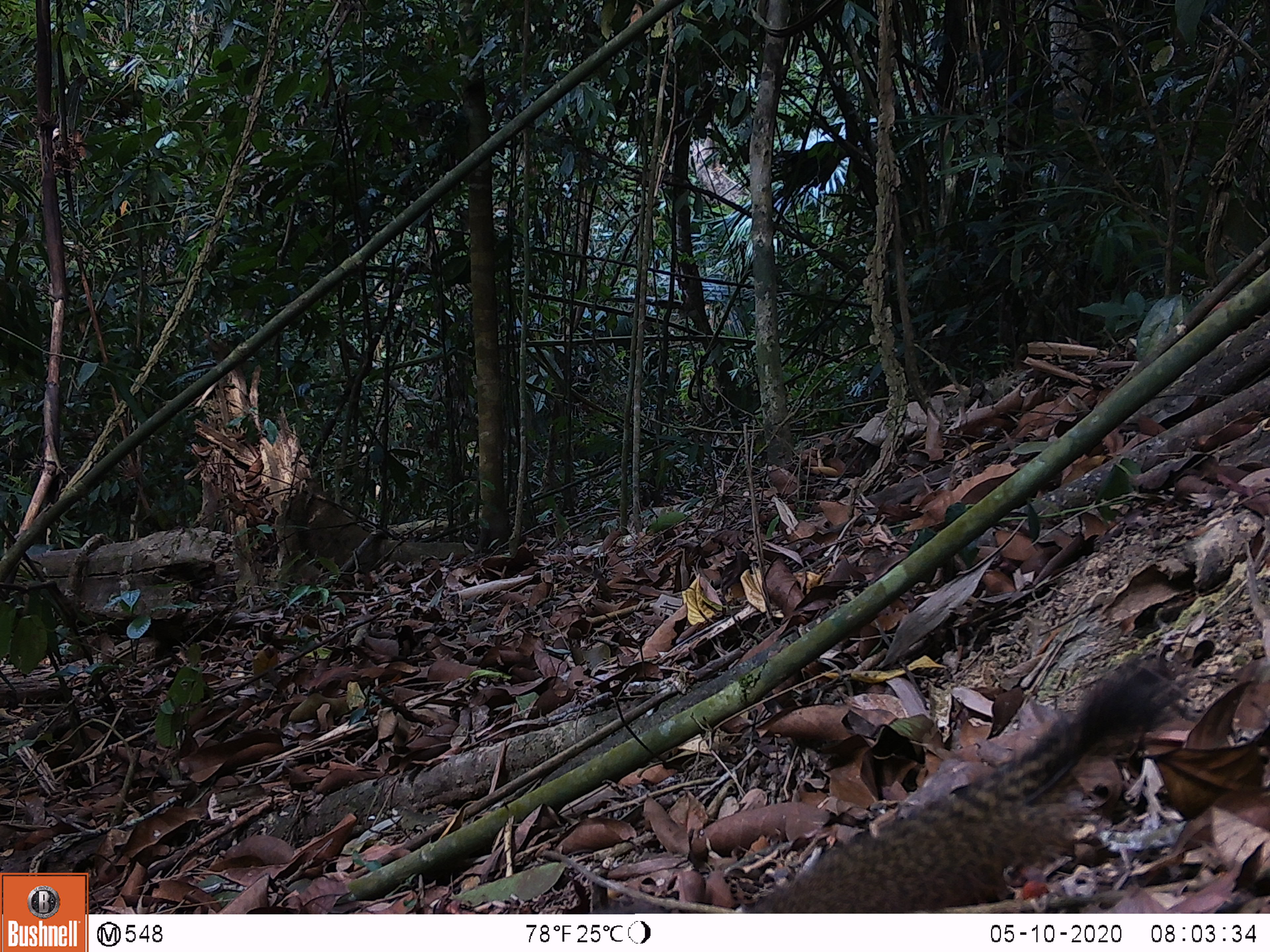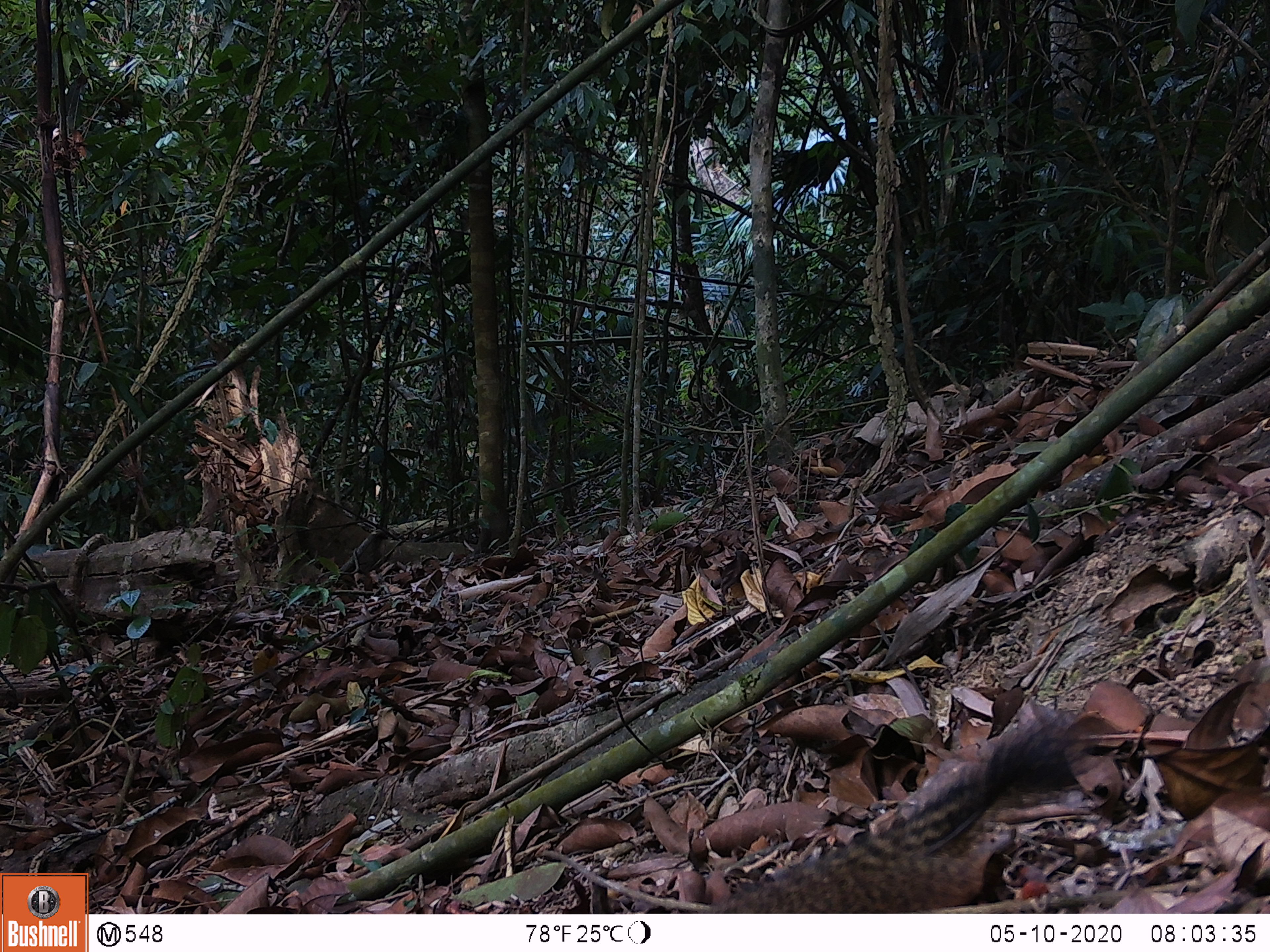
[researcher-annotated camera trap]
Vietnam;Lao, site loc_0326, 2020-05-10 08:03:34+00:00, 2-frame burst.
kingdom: Animalia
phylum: Chordata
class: Mammalia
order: Rodentia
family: Sciuridae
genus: Callosciurus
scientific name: Callosciurus erythraeus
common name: pallas's squirrel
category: pallass squirrel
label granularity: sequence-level